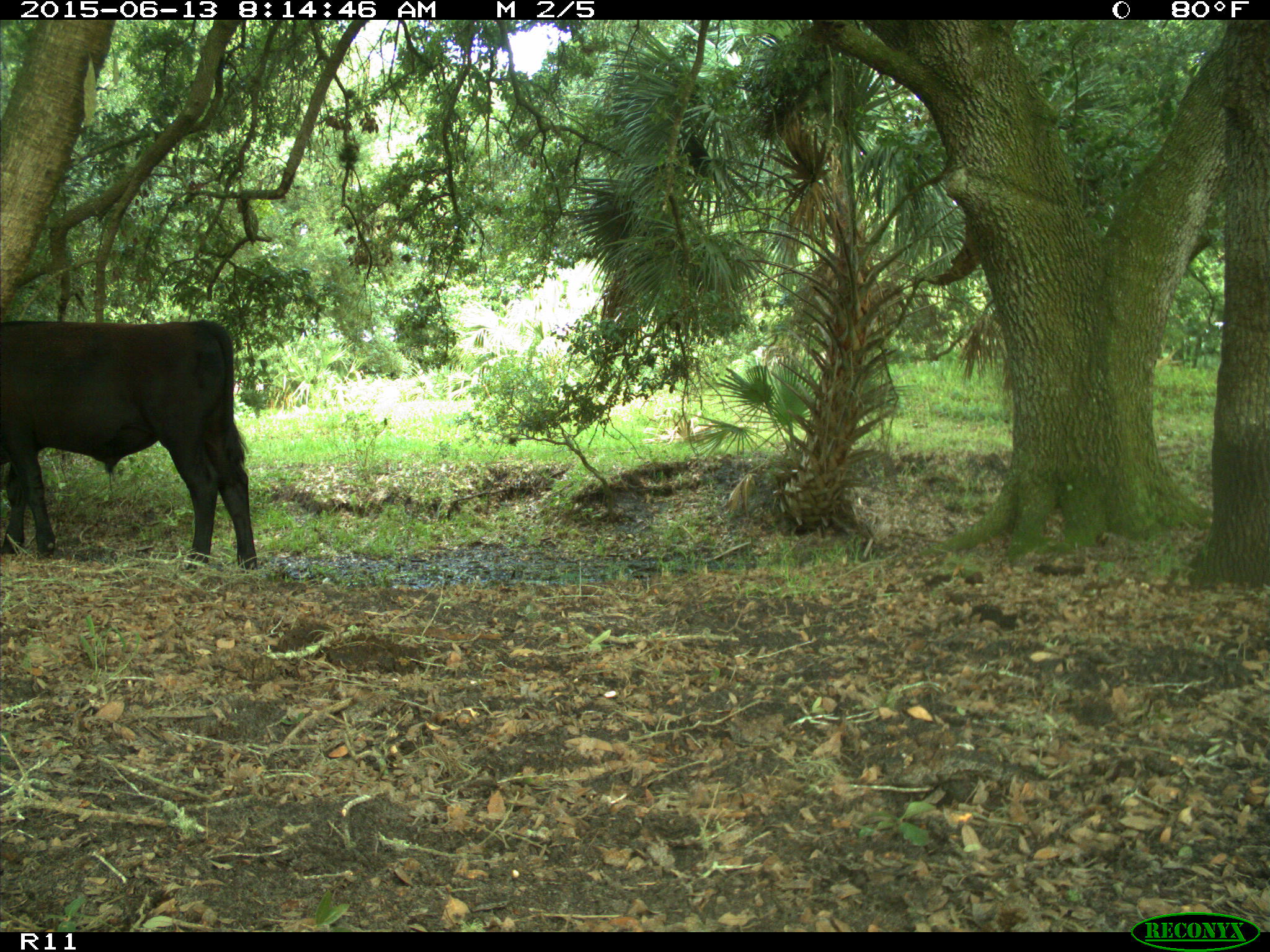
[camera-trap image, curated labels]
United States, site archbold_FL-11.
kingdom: Animalia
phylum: Chordata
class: Mammalia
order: Artiodactyla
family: Bovidae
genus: Bos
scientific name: Bos taurus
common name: domestic cow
Bos taurus (domestic cow).